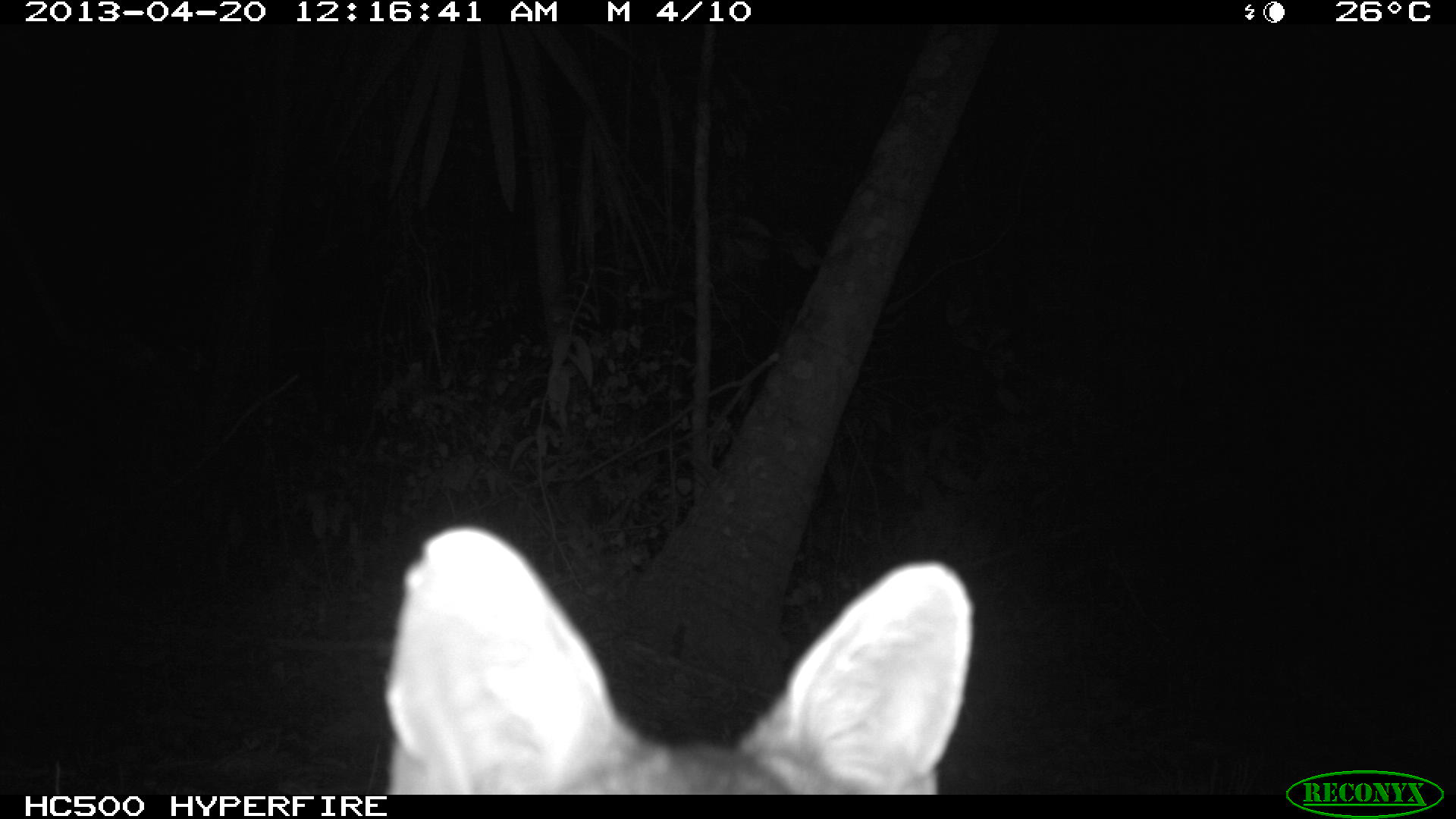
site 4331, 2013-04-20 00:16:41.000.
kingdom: Animalia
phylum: Chordata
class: Mammalia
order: Carnivora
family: Canidae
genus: Urocyon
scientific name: Urocyon cinereoargenteus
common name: gray fox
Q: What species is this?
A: Urocyon cinereoargenteus (gray fox).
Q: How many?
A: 1.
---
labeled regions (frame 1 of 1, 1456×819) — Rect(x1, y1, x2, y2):
urocyon cinereoargenteus: Rect(384, 521, 972, 794)